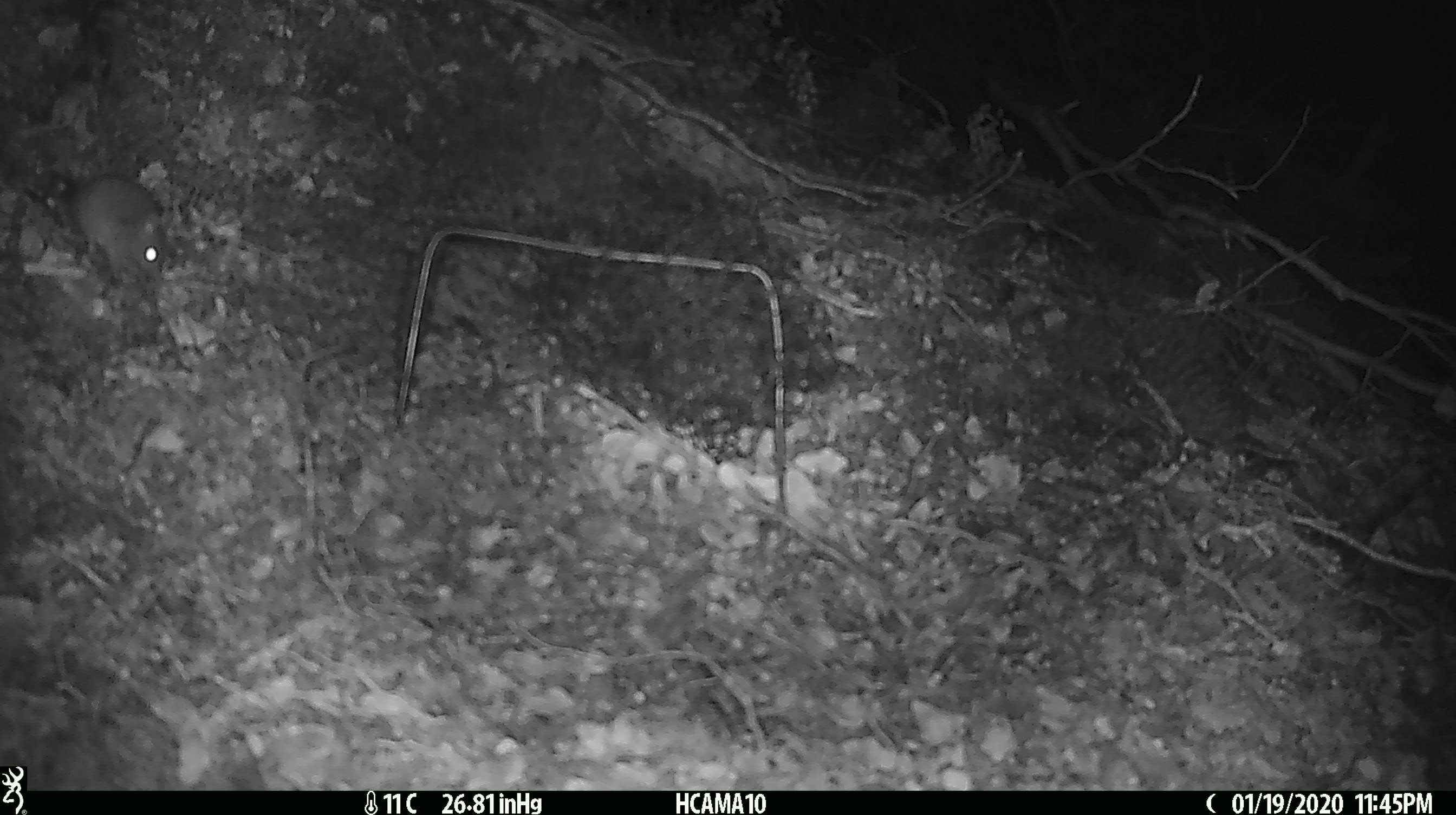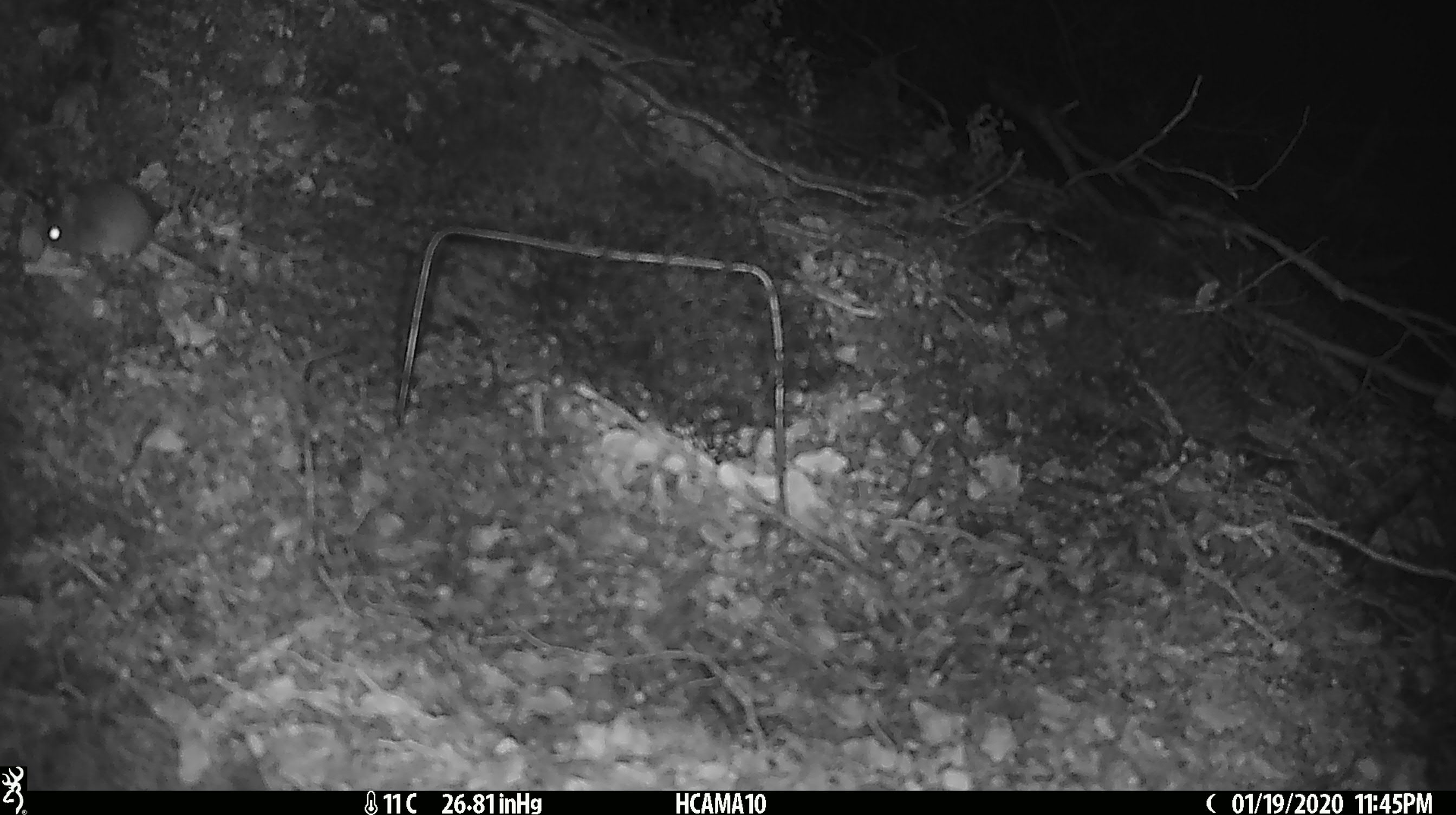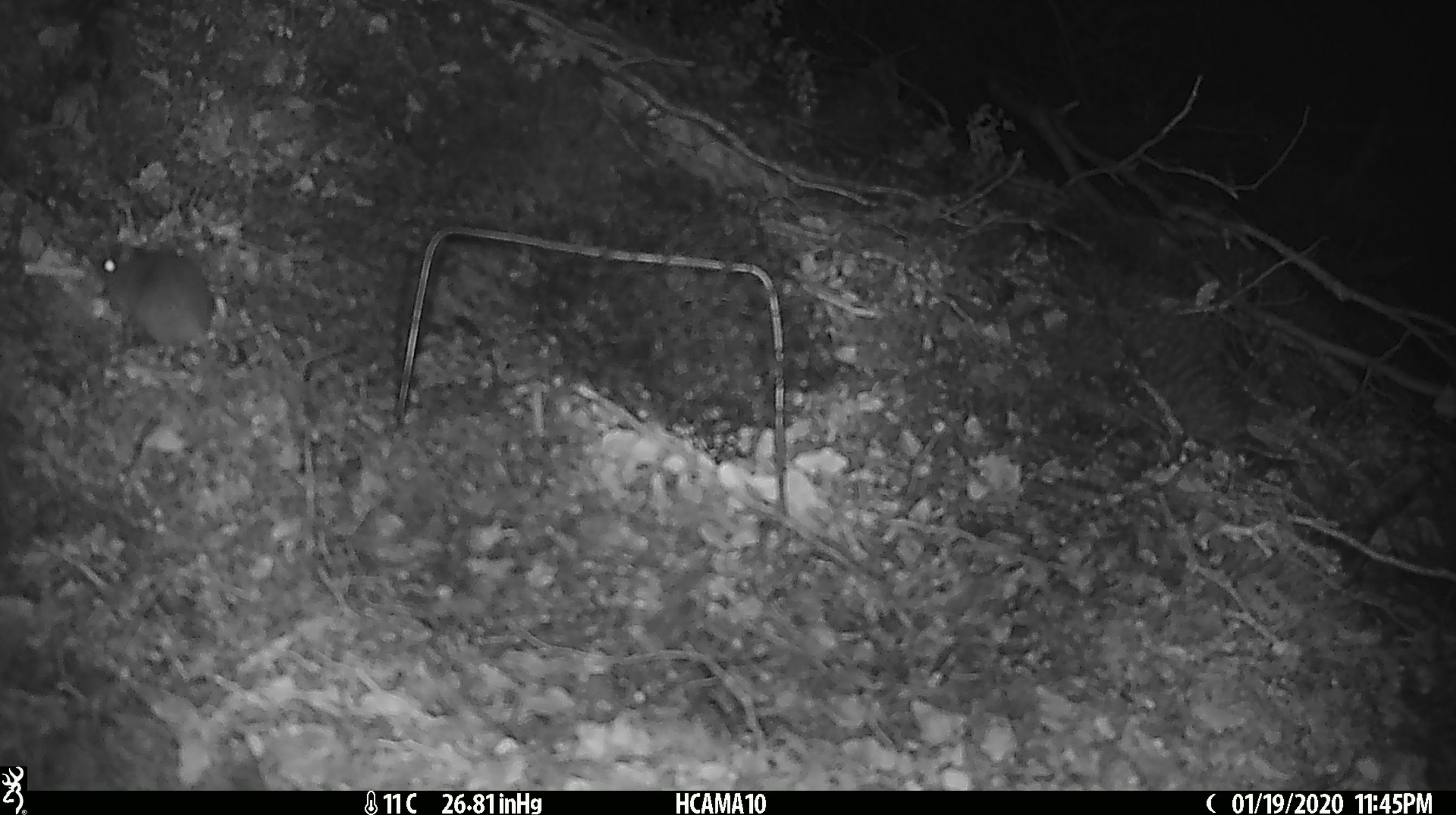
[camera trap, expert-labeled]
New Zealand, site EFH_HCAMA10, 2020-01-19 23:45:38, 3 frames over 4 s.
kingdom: Animalia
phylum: Chordata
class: Mammalia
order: Rodentia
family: Muridae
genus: Mus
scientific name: Mus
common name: mouse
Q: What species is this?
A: Mouse (Mus).